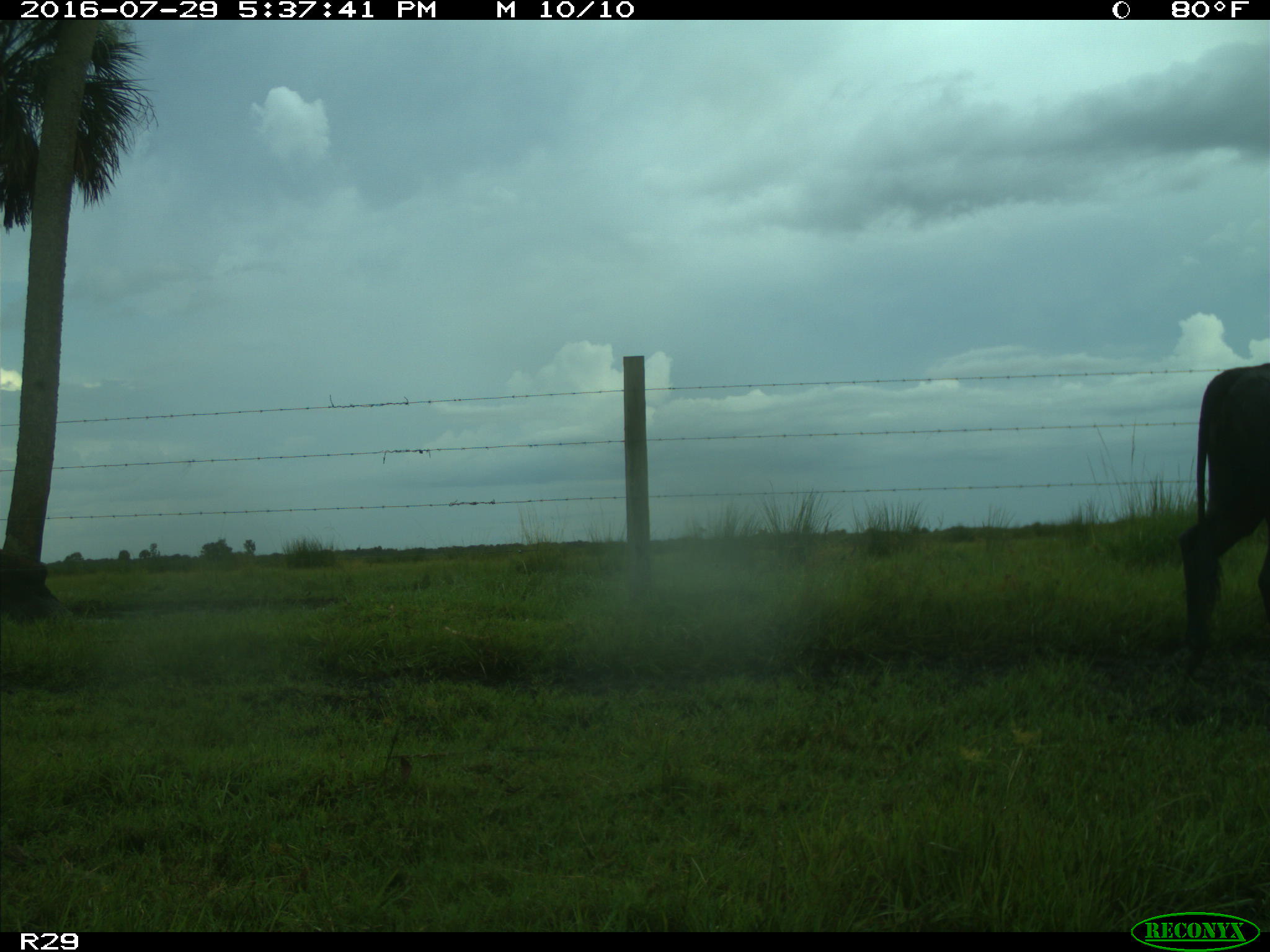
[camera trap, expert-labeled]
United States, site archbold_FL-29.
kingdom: Animalia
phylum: Chordata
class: Mammalia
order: Artiodactyla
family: Bovidae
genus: Bos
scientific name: Bos taurus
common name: domestic cow